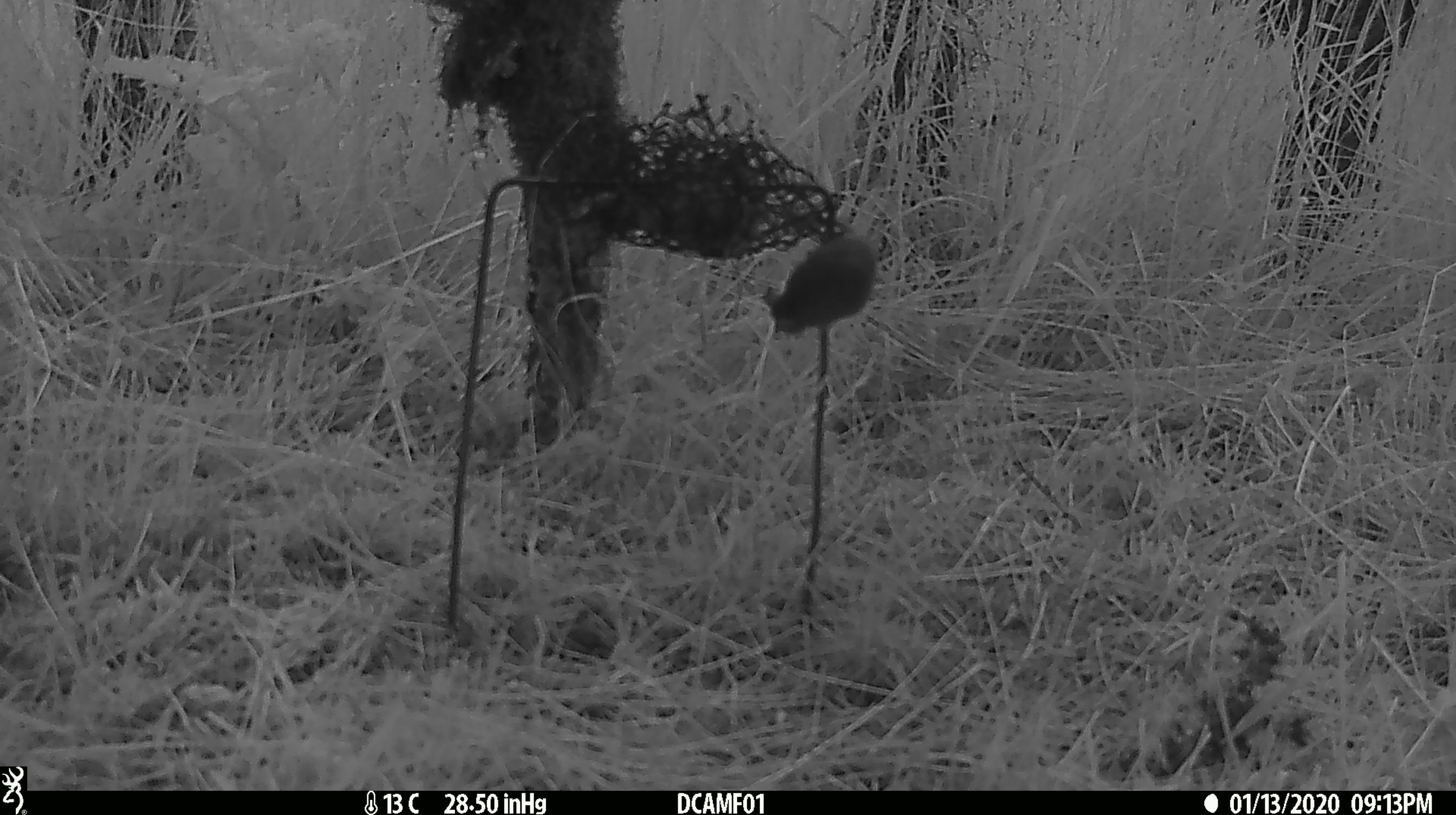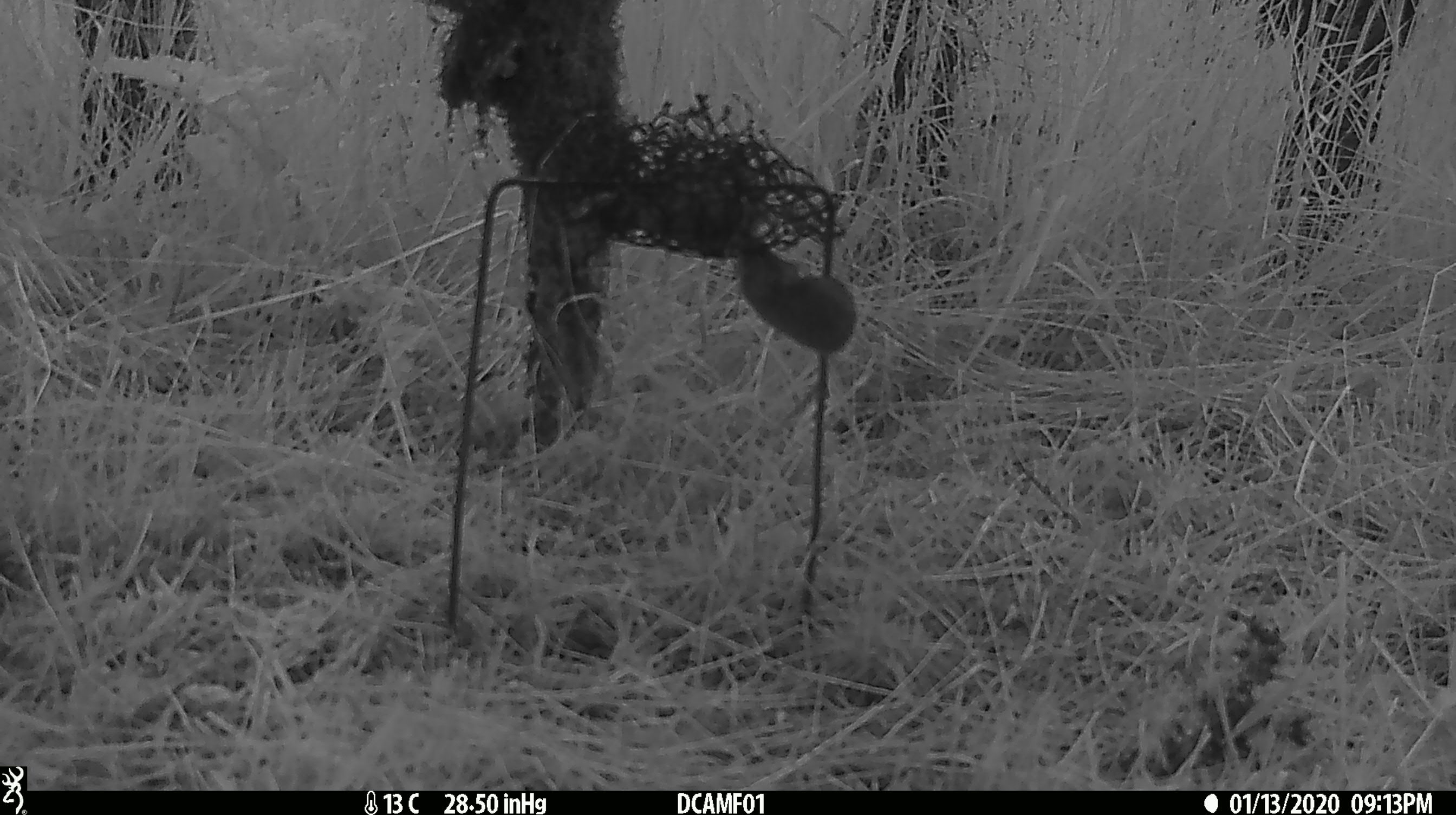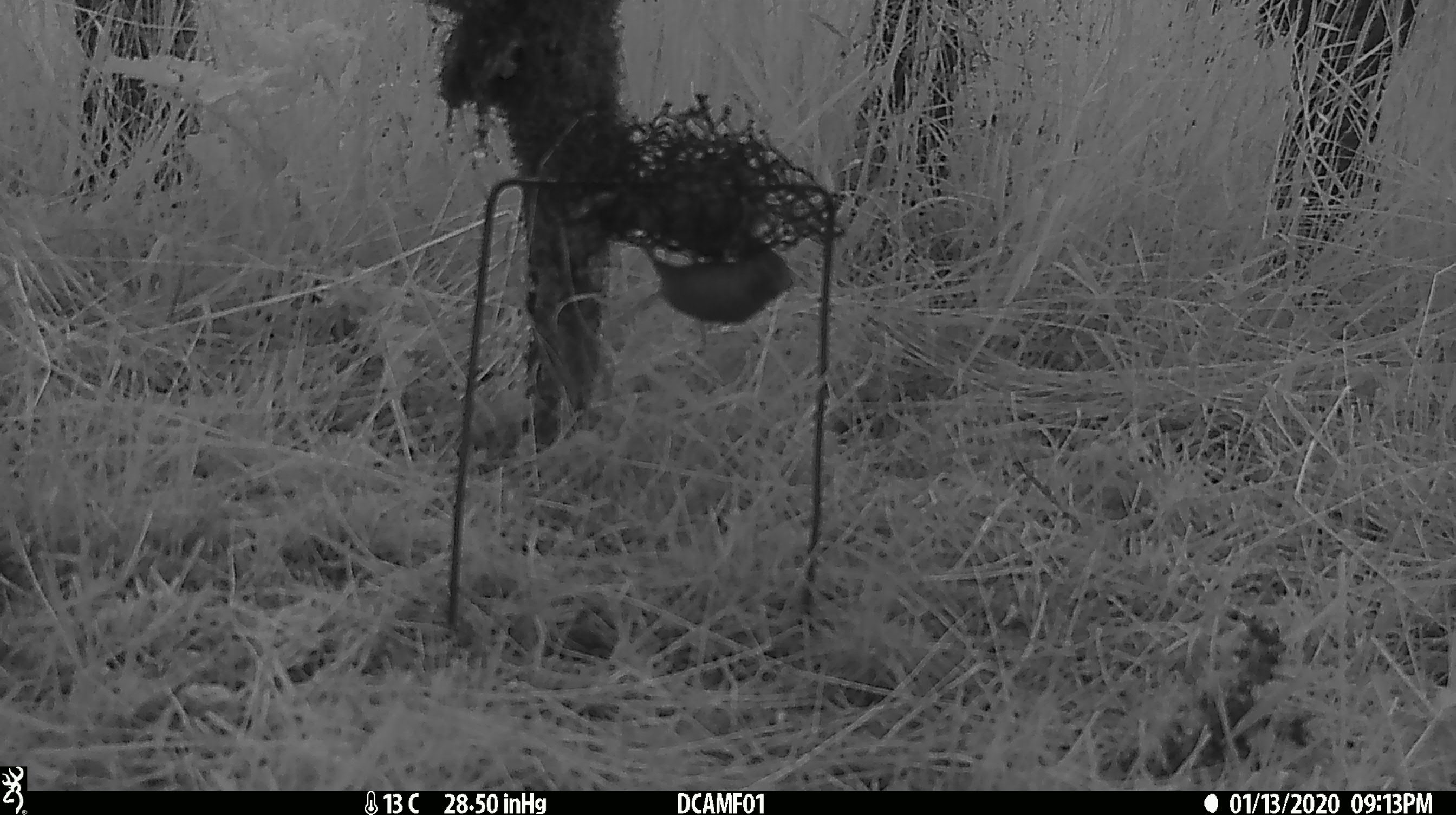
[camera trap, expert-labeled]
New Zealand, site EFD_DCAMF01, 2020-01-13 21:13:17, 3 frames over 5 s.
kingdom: Animalia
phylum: Chordata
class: Mammalia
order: Rodentia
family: Muridae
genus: Mus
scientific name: Mus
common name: mouse